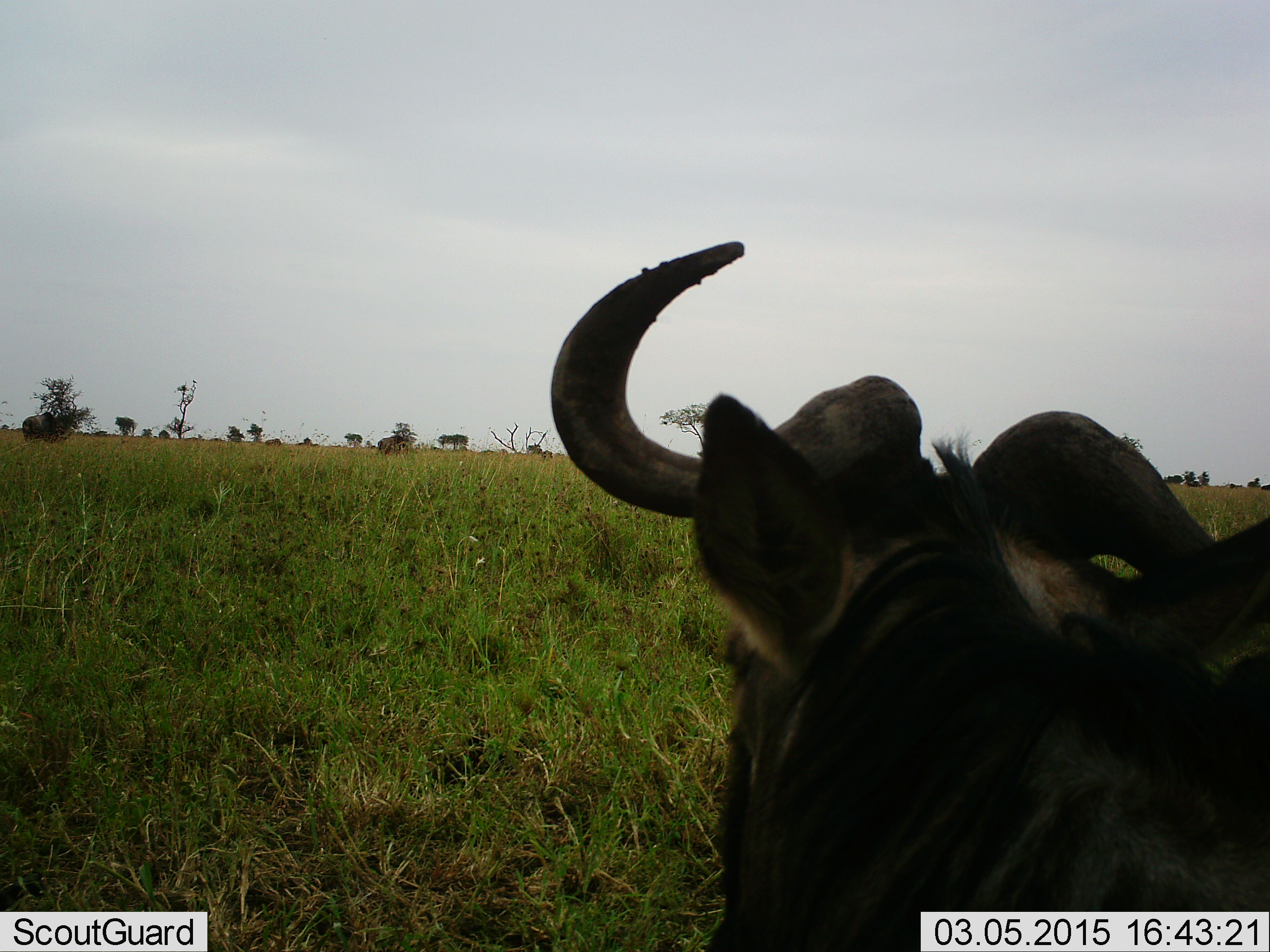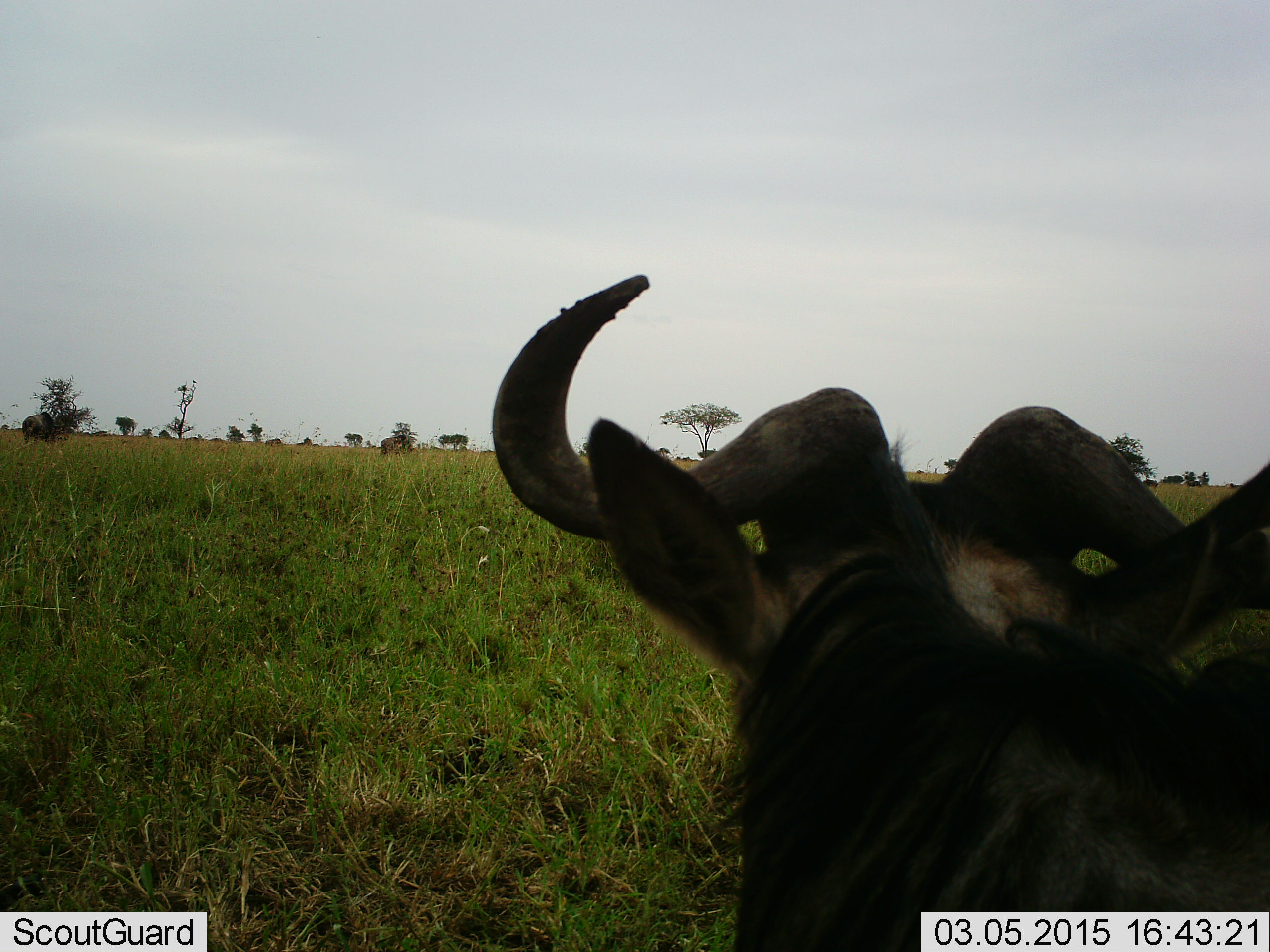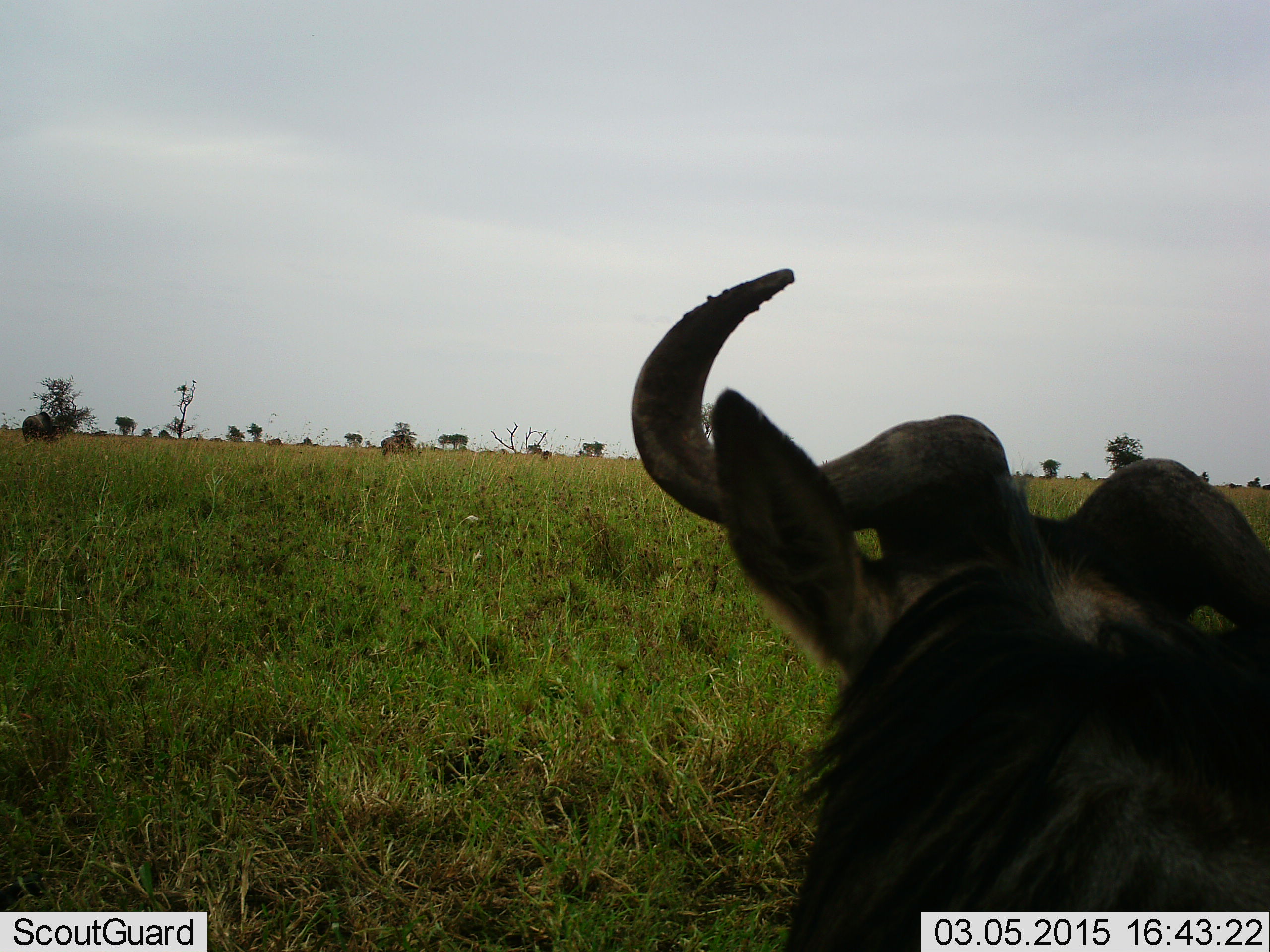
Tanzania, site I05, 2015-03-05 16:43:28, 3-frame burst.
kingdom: Animalia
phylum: Chordata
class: Mammalia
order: Artiodactyla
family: Bovidae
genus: Connochaetes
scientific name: Connochaetes taurinus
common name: blue wildebeest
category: wildebeest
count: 1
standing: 40%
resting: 60%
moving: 20%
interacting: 0%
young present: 0%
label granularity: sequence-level